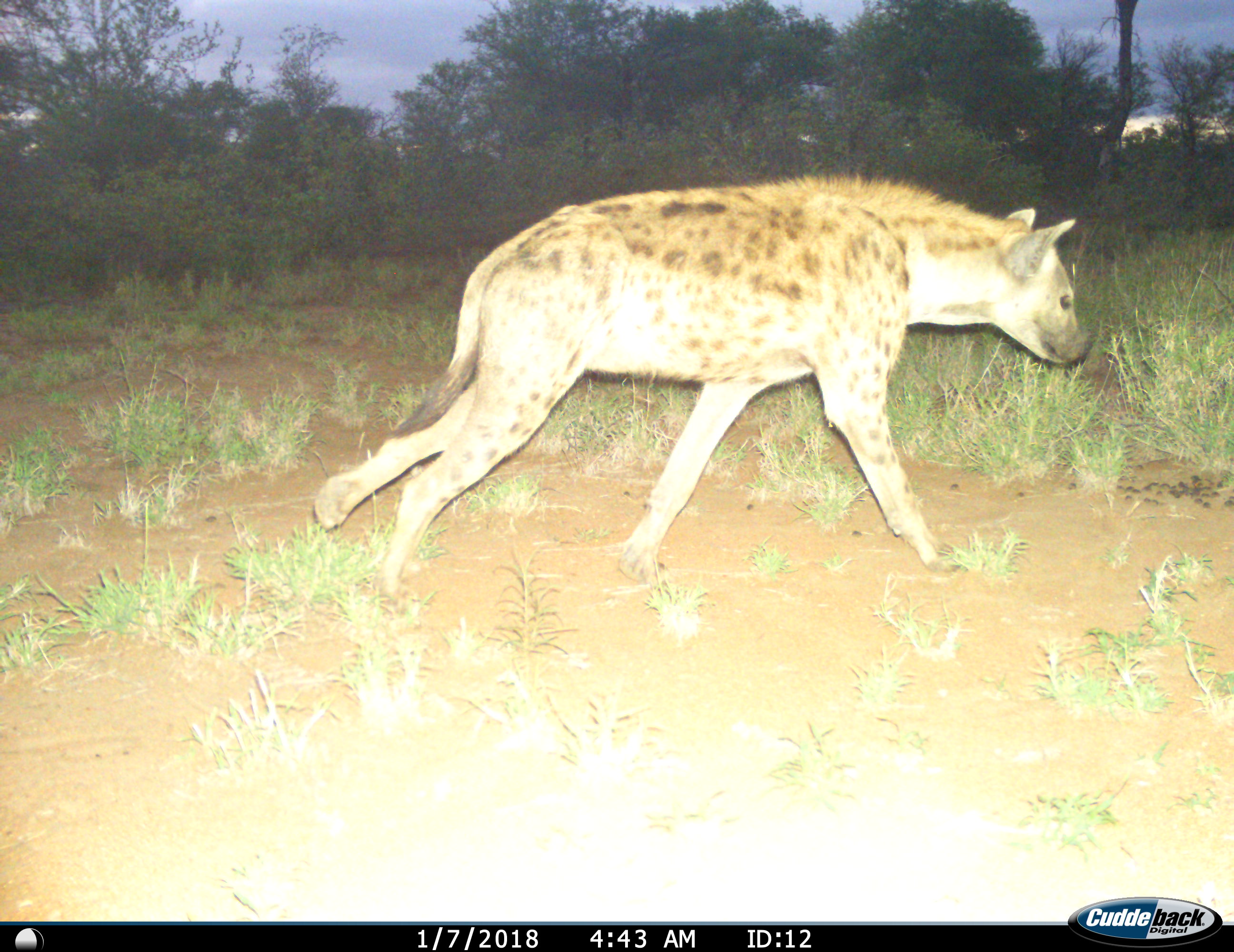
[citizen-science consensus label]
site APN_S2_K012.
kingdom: Animalia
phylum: Chordata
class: Mammalia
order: Carnivora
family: Hyaenidae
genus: Crocuta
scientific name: Crocuta crocuta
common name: spotted hyena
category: hyenaspotted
Hyenaspotted (spotted hyena) (Crocuta crocuta), count 1. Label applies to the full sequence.